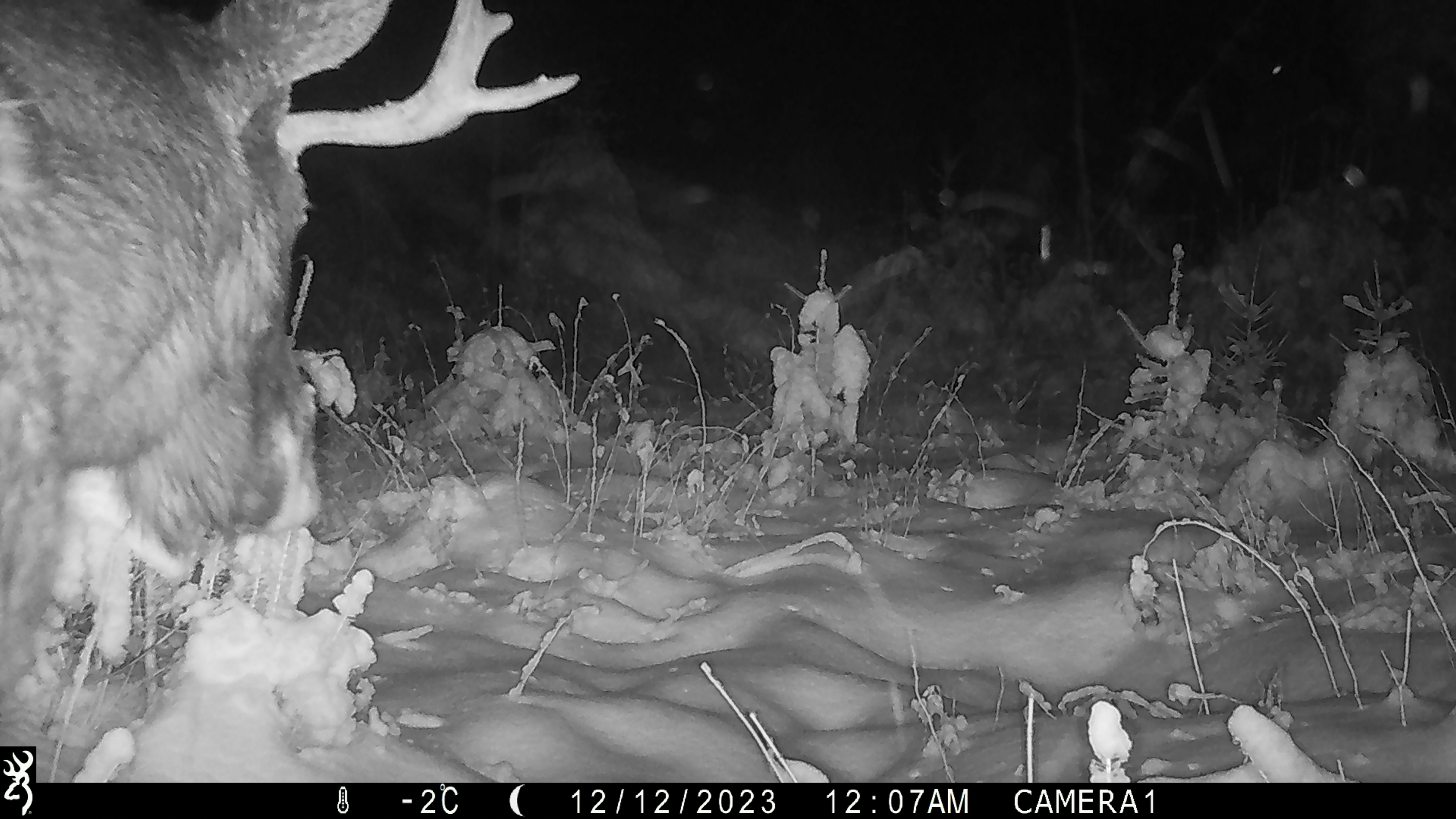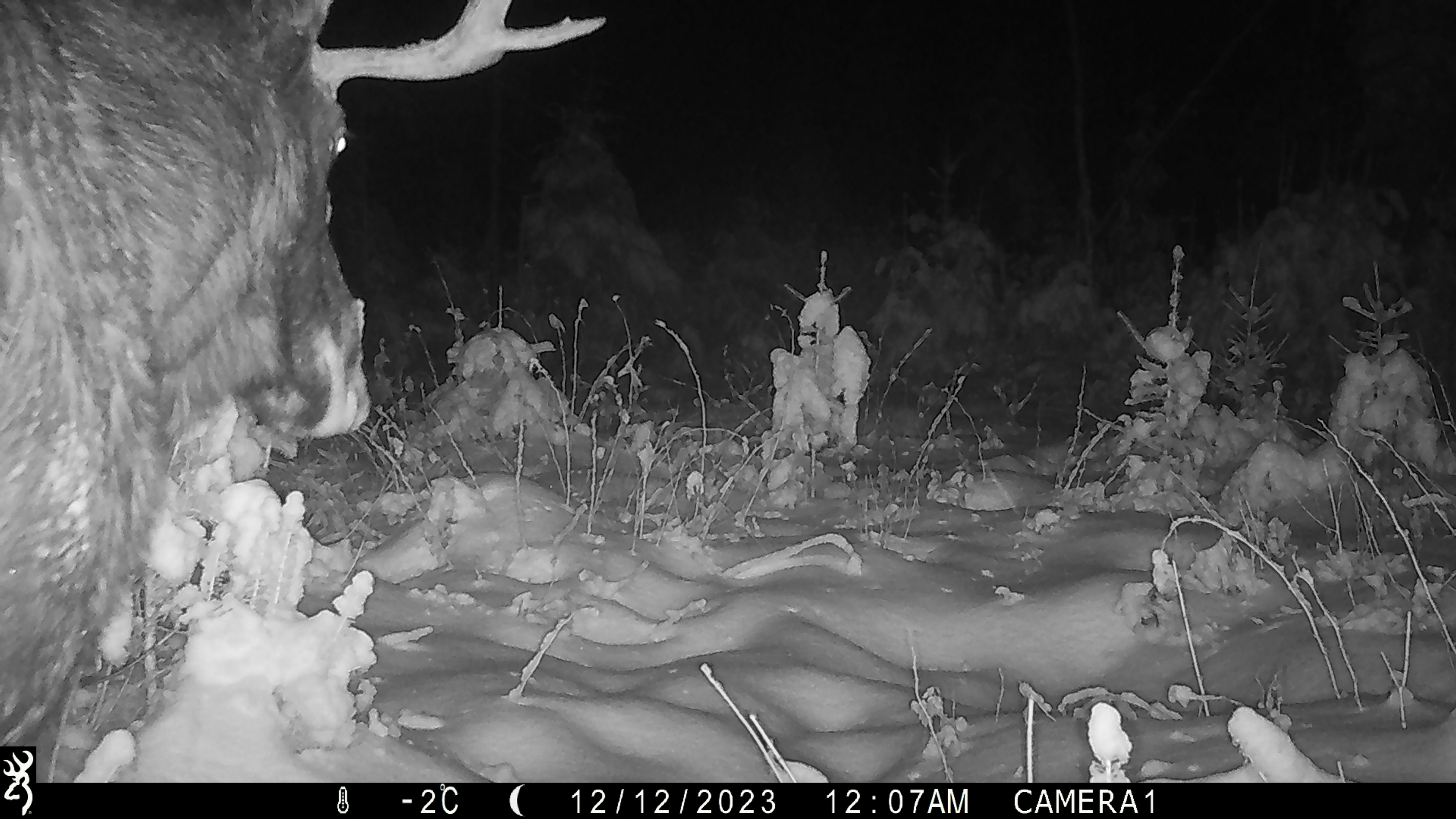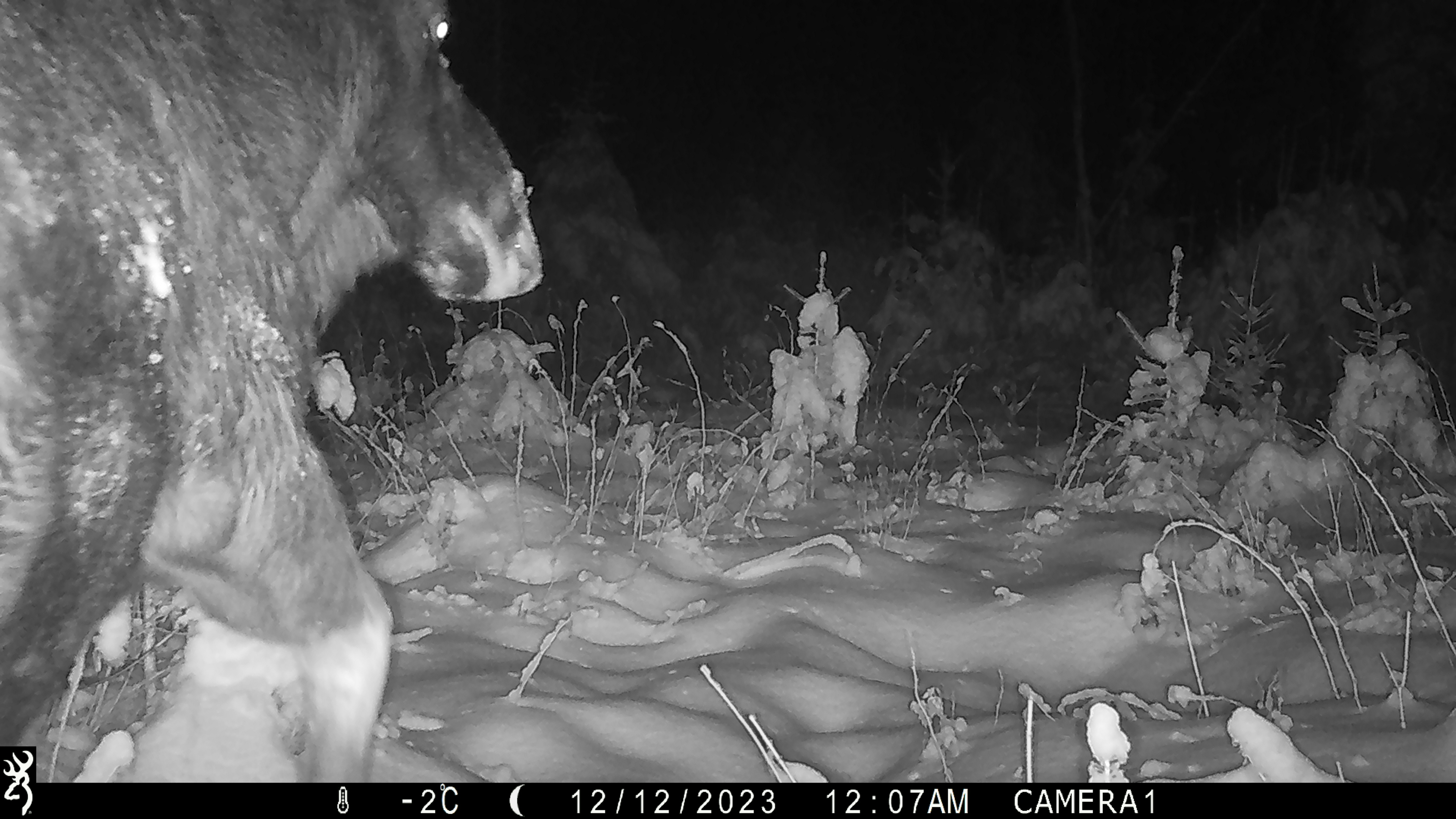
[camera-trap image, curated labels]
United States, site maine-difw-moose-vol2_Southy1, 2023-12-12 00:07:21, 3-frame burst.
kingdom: Animalia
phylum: Chordata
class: Mammalia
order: Artiodactyla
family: Cervidae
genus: Alces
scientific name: Alces alces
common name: moose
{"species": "moose (Alces alces)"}